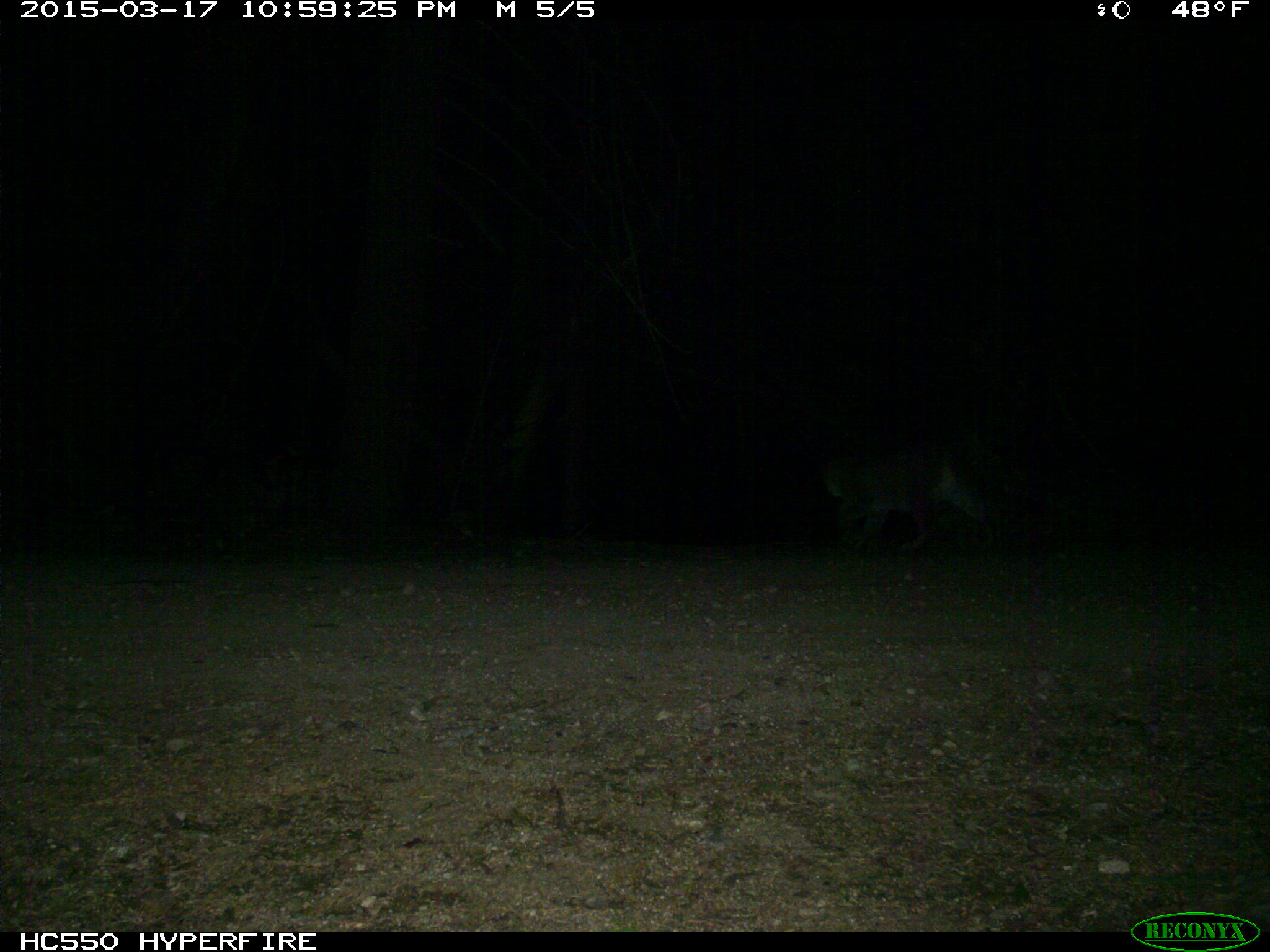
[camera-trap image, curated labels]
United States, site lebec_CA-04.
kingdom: Animalia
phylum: Chordata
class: Mammalia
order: Carnivora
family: Felidae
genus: Lynx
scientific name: Lynx rufus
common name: bobcat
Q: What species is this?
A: Lynx rufus (bobcat).